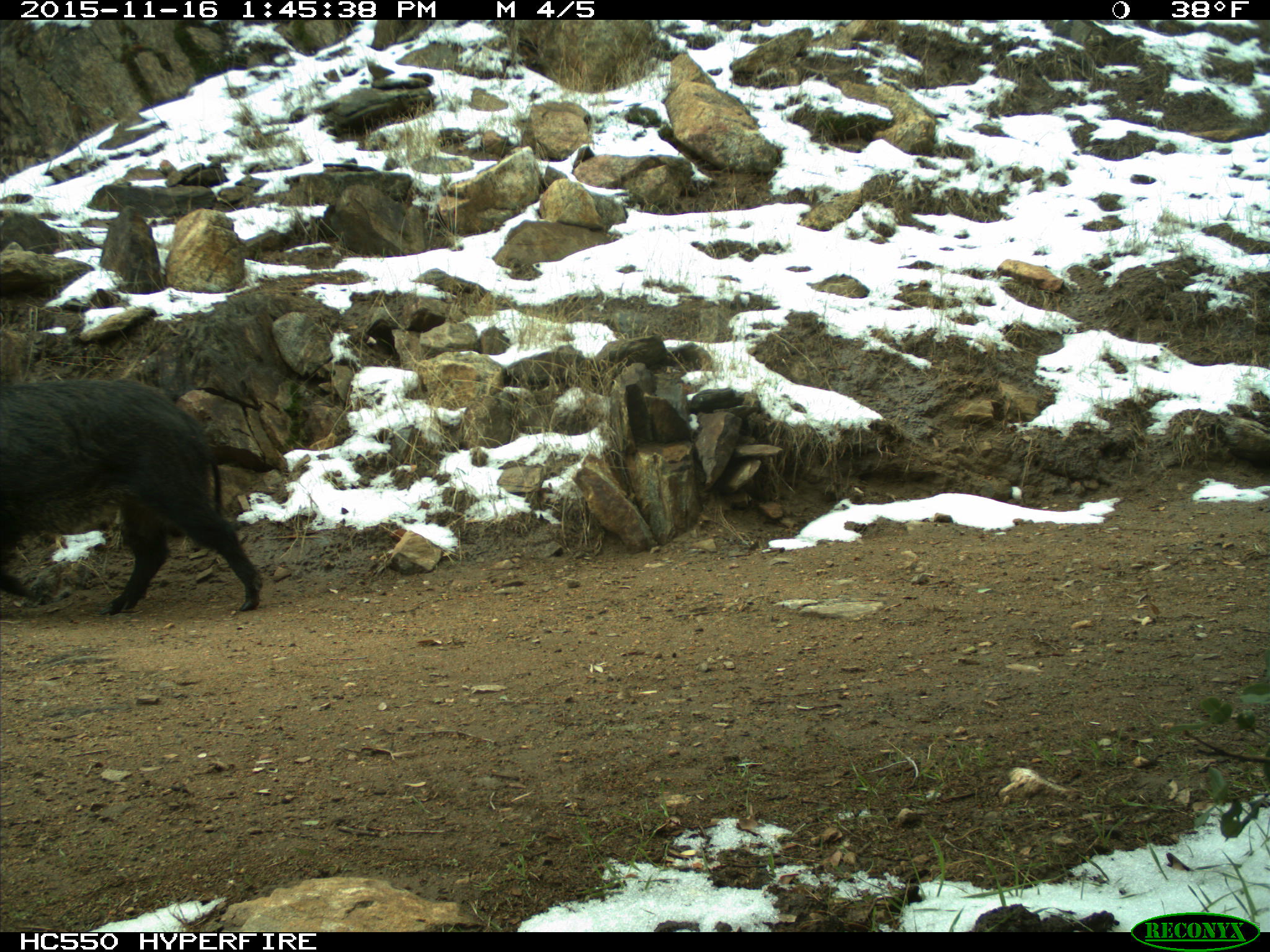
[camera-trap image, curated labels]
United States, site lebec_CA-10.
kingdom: Animalia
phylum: Chordata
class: Mammalia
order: Artiodactyla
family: Suidae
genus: Sus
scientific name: Sus scrofa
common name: wild boar